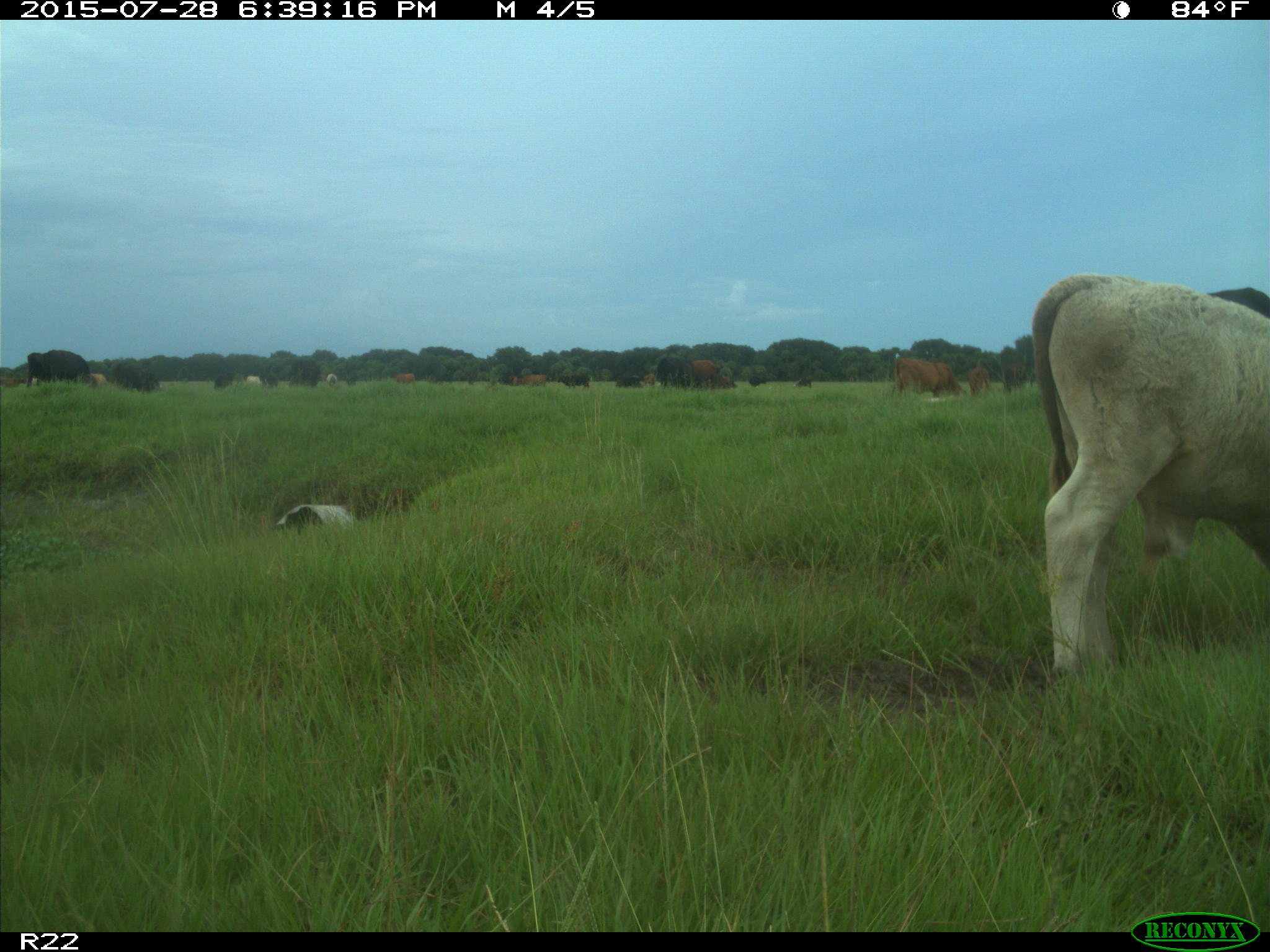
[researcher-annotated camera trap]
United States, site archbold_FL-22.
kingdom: Animalia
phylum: Chordata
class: Mammalia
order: Artiodactyla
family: Bovidae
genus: Bos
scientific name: Bos taurus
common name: domestic cow